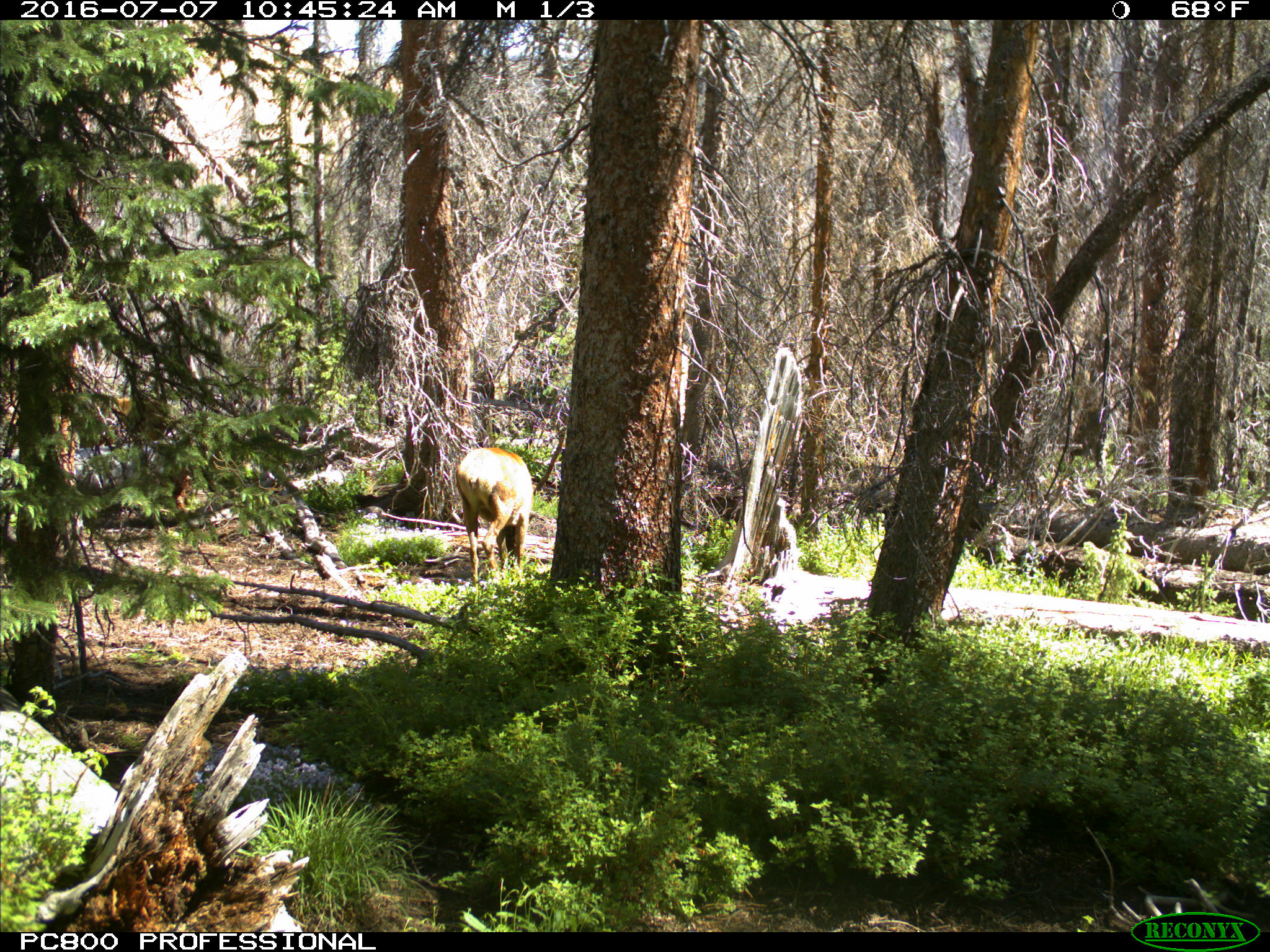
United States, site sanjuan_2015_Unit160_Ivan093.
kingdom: Animalia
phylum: Chordata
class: Mammalia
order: Artiodactyla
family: Cervidae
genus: Cervus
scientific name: Cervus elaphus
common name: red deer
Cervus elaphus (red deer).